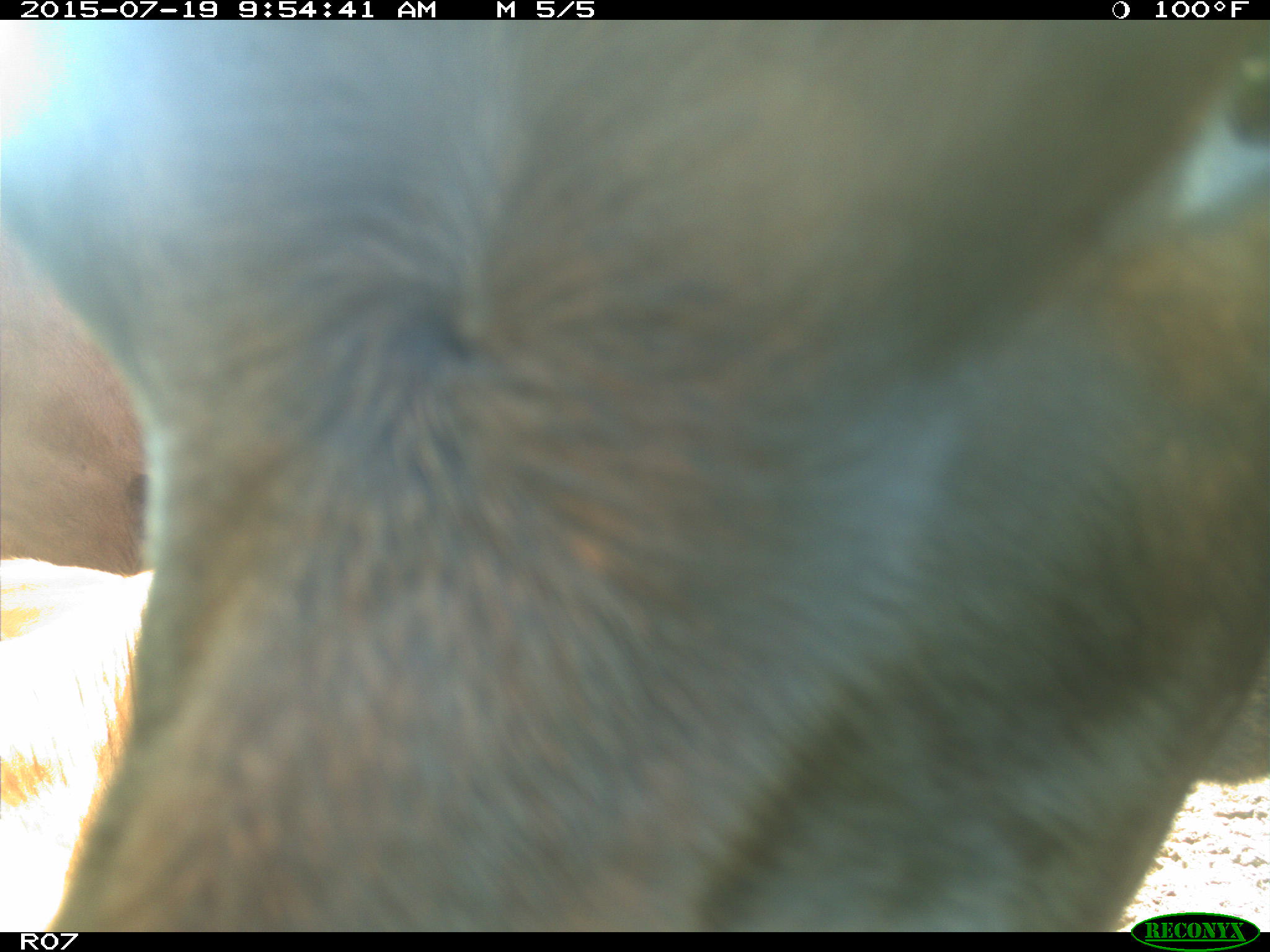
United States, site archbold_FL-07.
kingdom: Animalia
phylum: Chordata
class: Mammalia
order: Artiodactyla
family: Bovidae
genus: Bos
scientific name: Bos taurus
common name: domestic cow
Bos taurus (domestic cow).